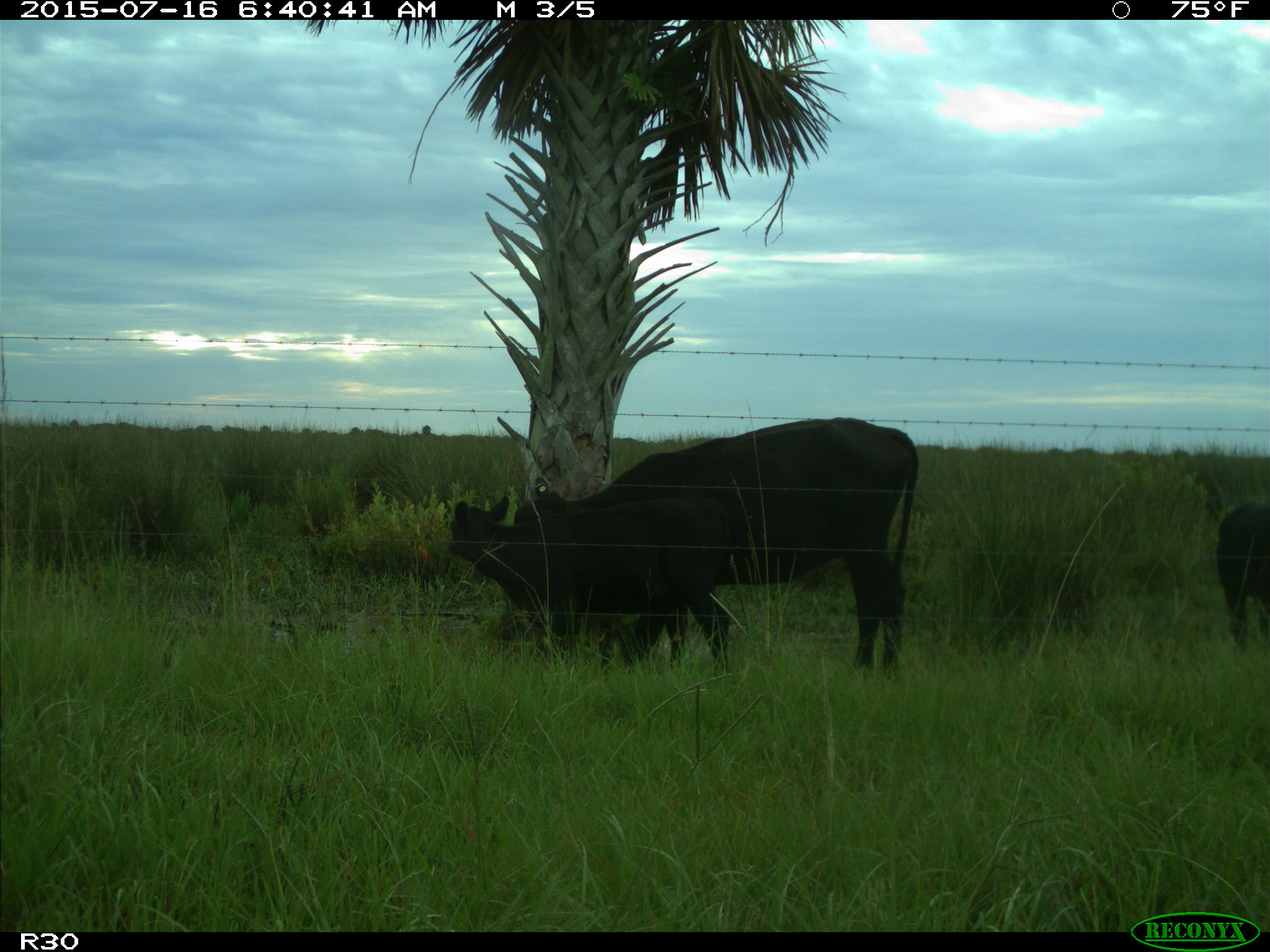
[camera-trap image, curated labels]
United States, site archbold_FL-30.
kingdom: Animalia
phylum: Chordata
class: Mammalia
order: Artiodactyla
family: Bovidae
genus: Bos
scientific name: Bos taurus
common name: domestic cow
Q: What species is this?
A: Bos taurus (domestic cow).